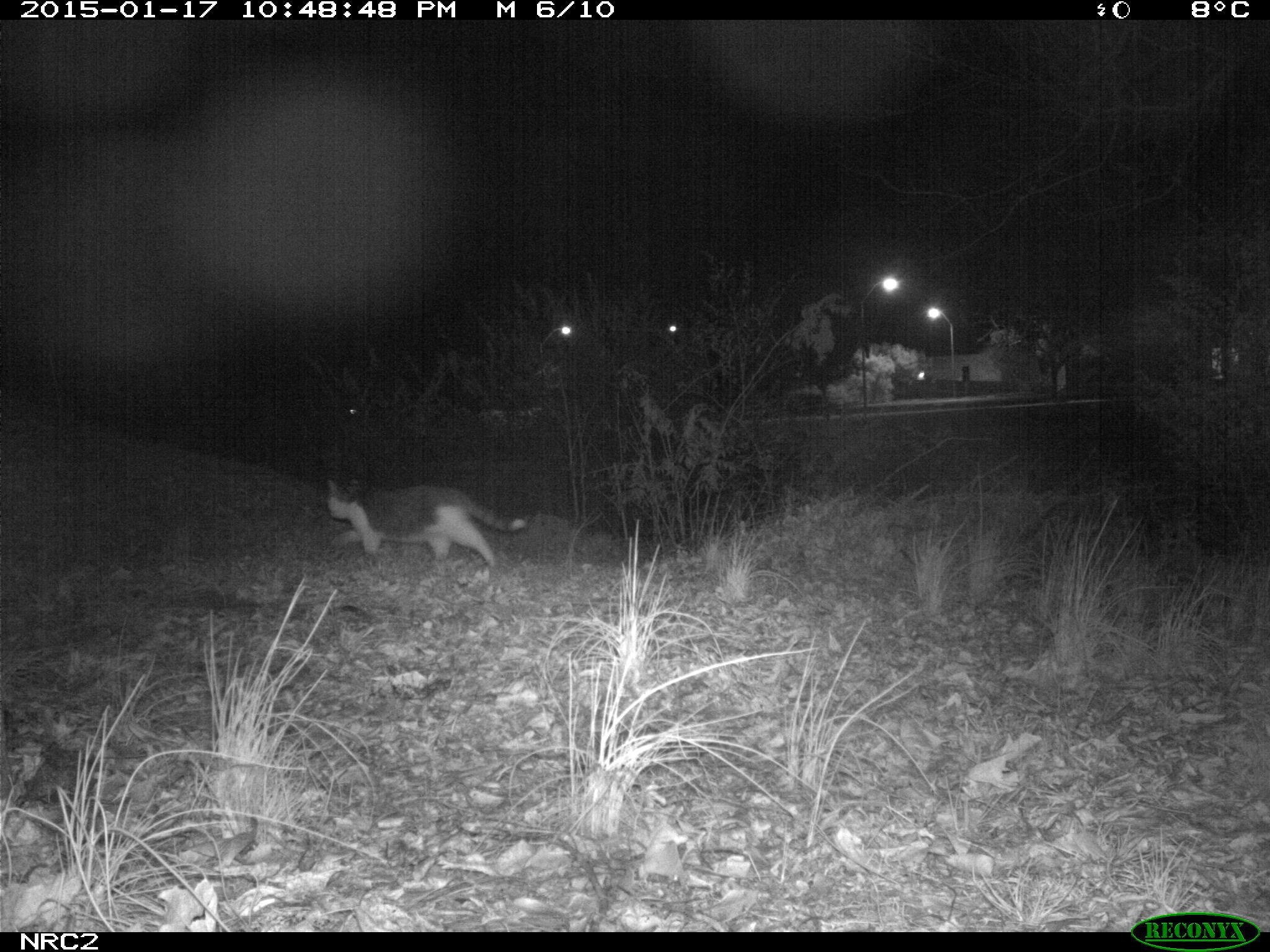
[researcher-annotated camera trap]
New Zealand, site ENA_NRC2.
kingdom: Animalia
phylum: Chordata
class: Mammalia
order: Carnivora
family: Felidae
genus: Felis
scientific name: Felis catus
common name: domestic cat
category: cat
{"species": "cat (domestic cat) (Felis catus)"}